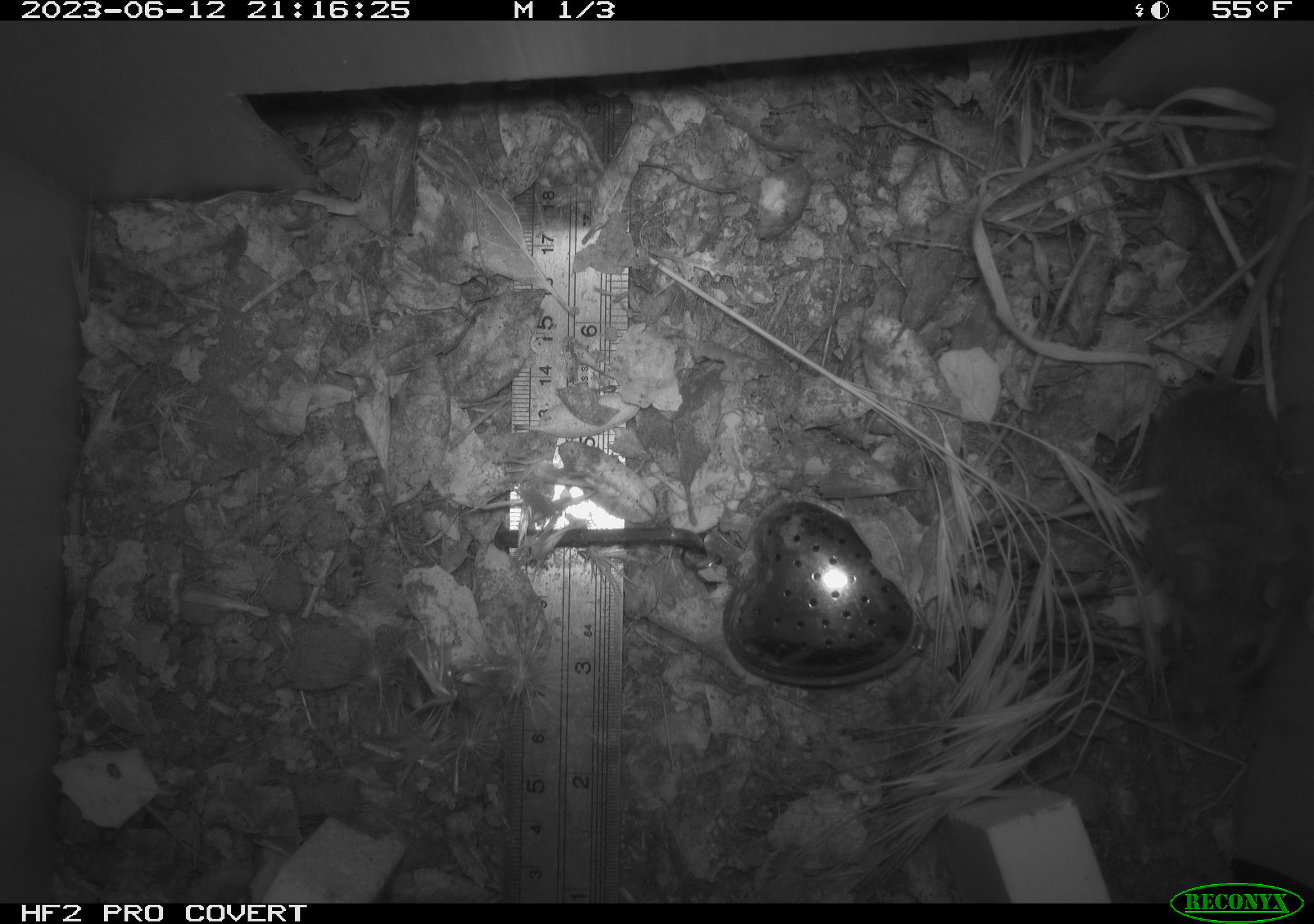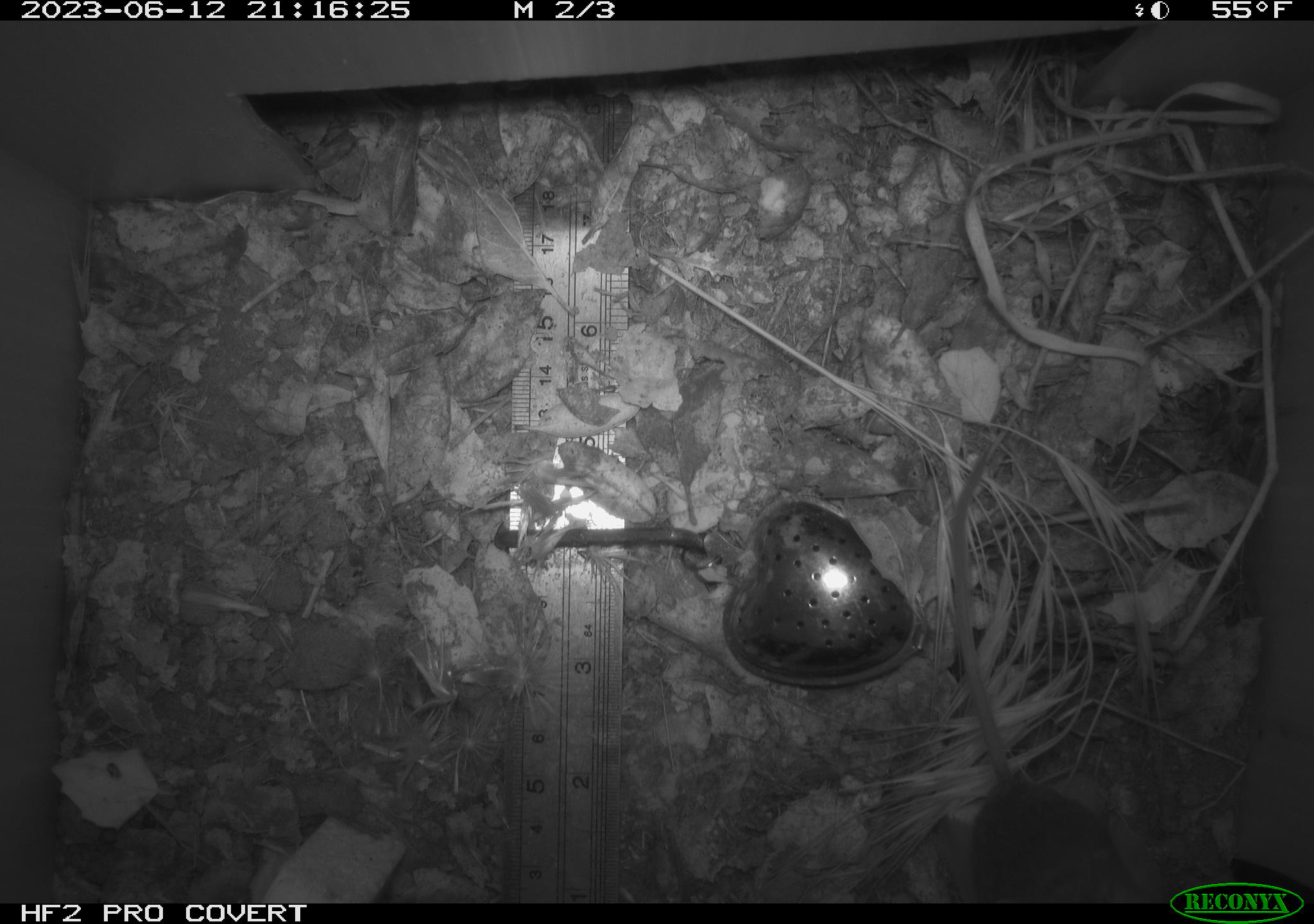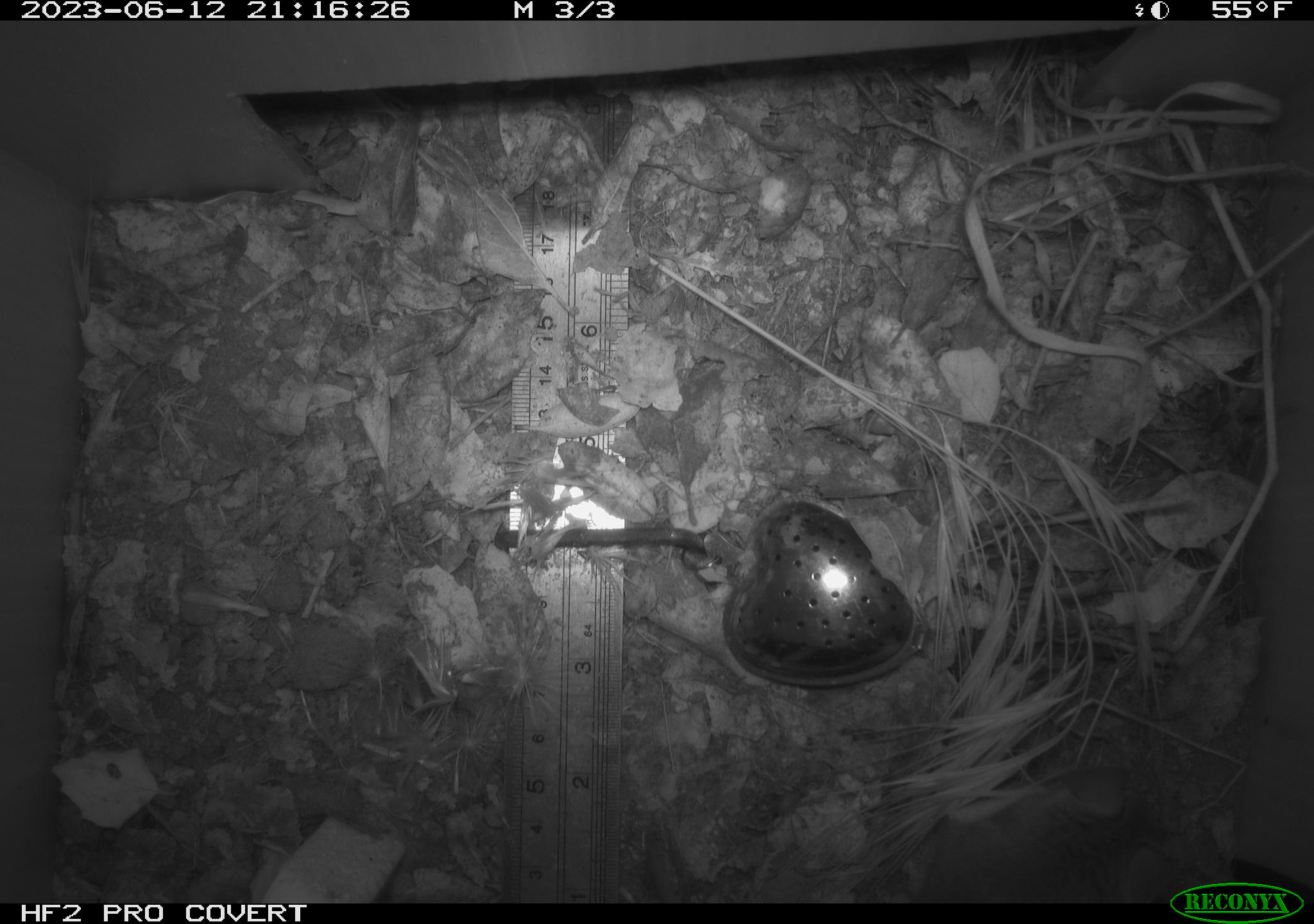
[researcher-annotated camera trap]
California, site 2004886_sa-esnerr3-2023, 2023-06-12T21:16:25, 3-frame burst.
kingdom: Animalia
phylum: Chordata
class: Mammalia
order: Rodentia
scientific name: Rodentia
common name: mouse species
Mouse species (Rodentia).